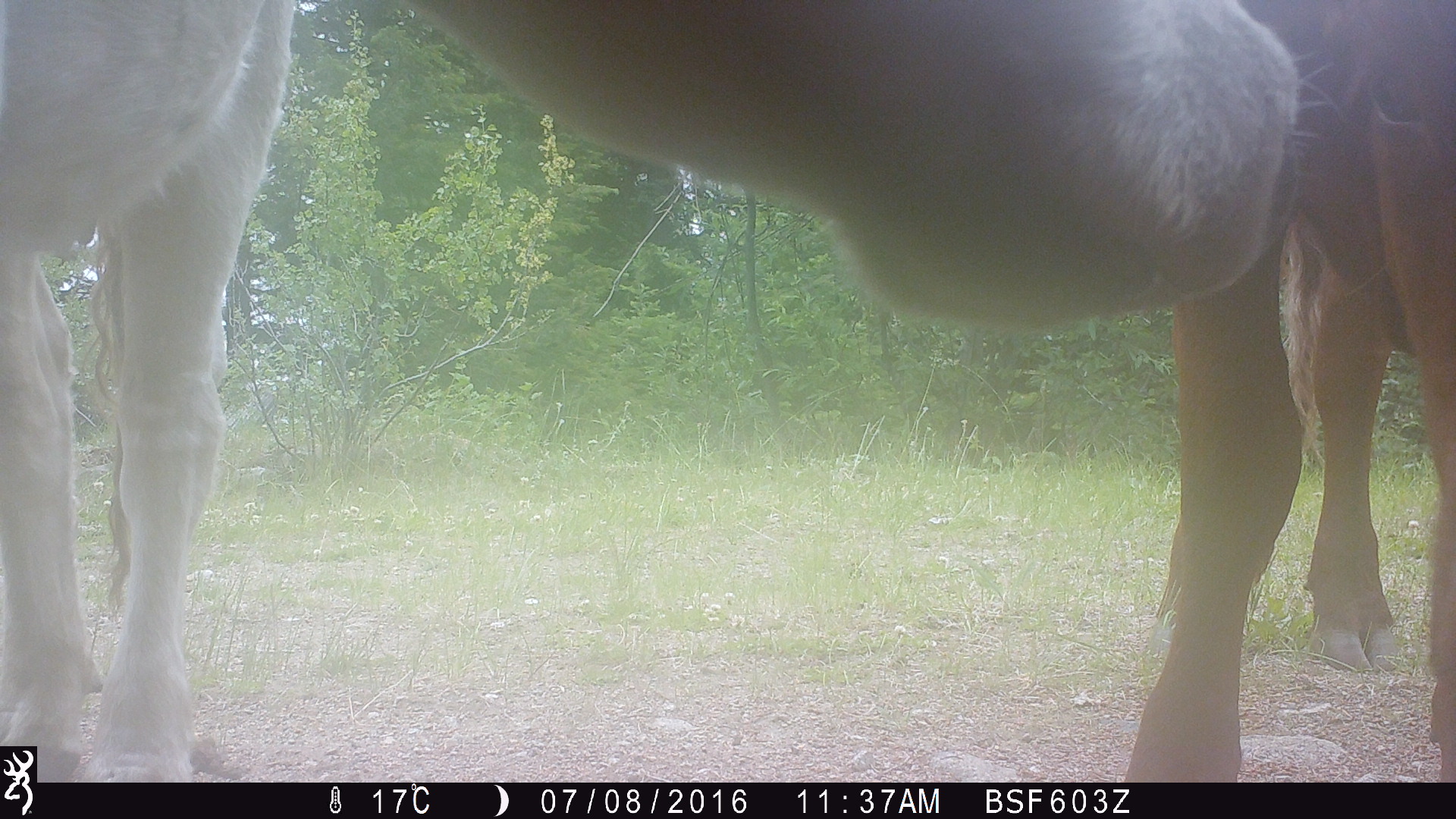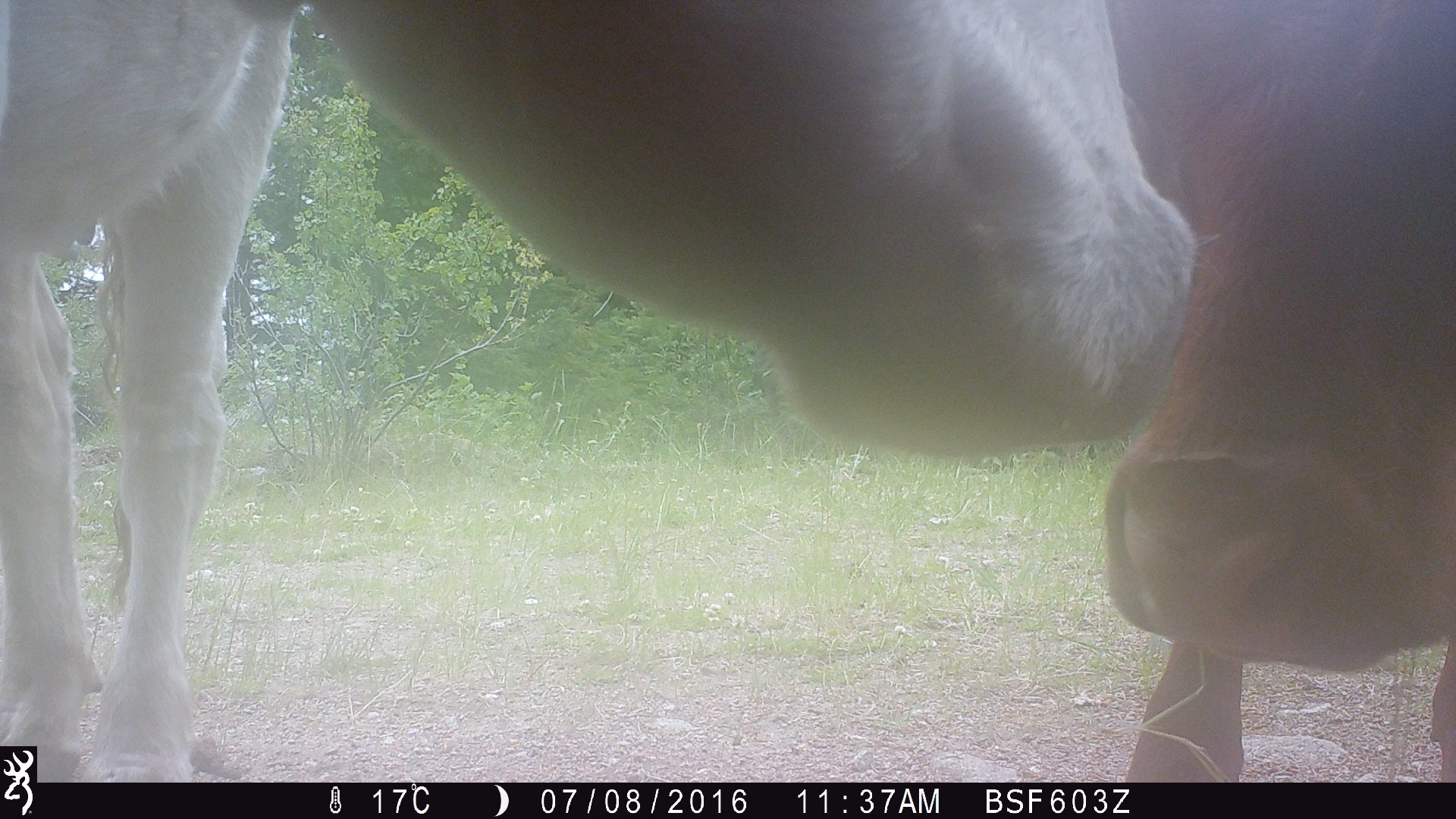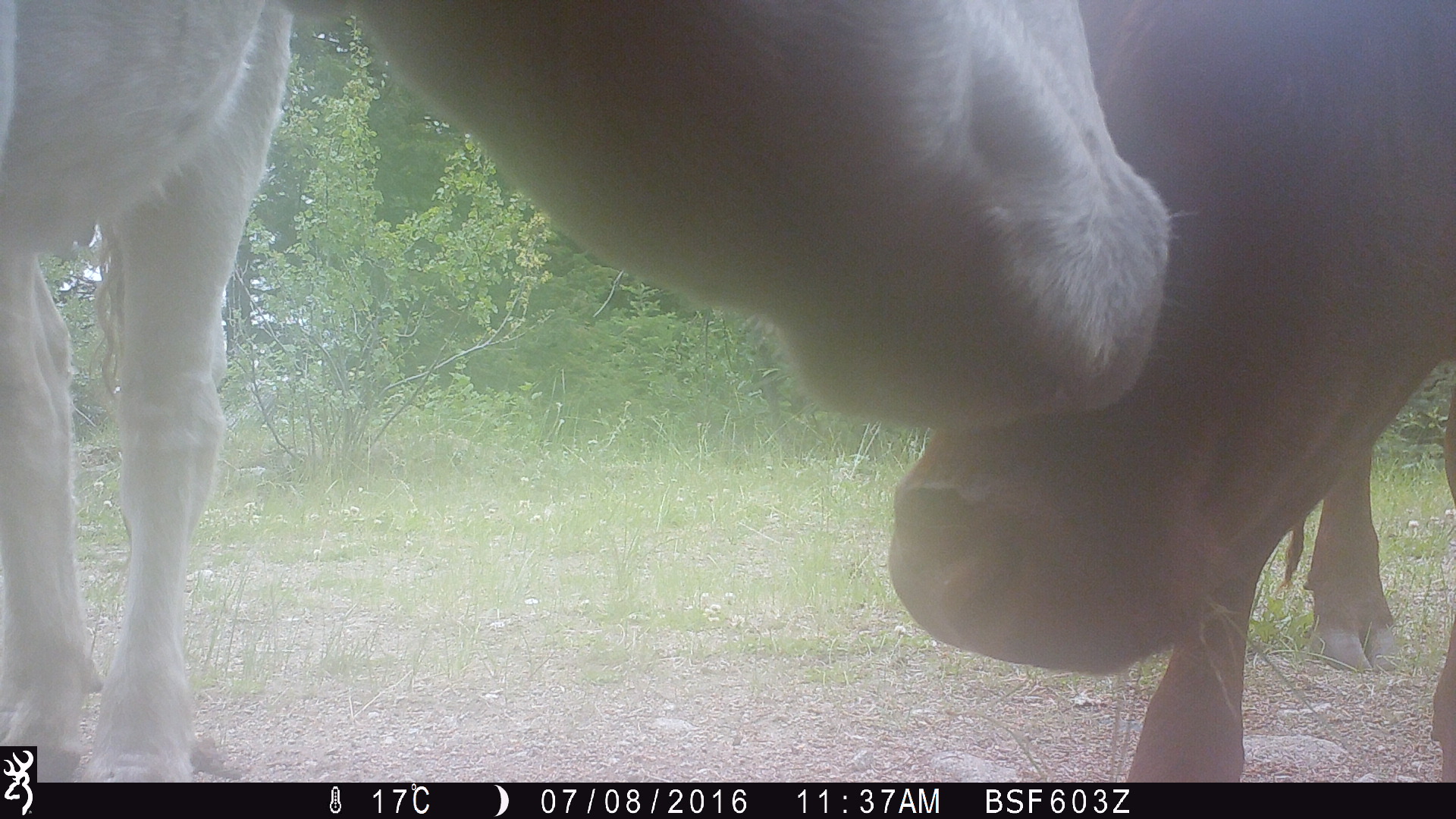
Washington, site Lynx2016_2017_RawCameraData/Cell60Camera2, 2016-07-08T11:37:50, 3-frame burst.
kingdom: Animalia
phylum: Chordata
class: Mammalia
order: Artiodactyla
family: Bovidae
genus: Bos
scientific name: Bos taurus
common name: domestic cattle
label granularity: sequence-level